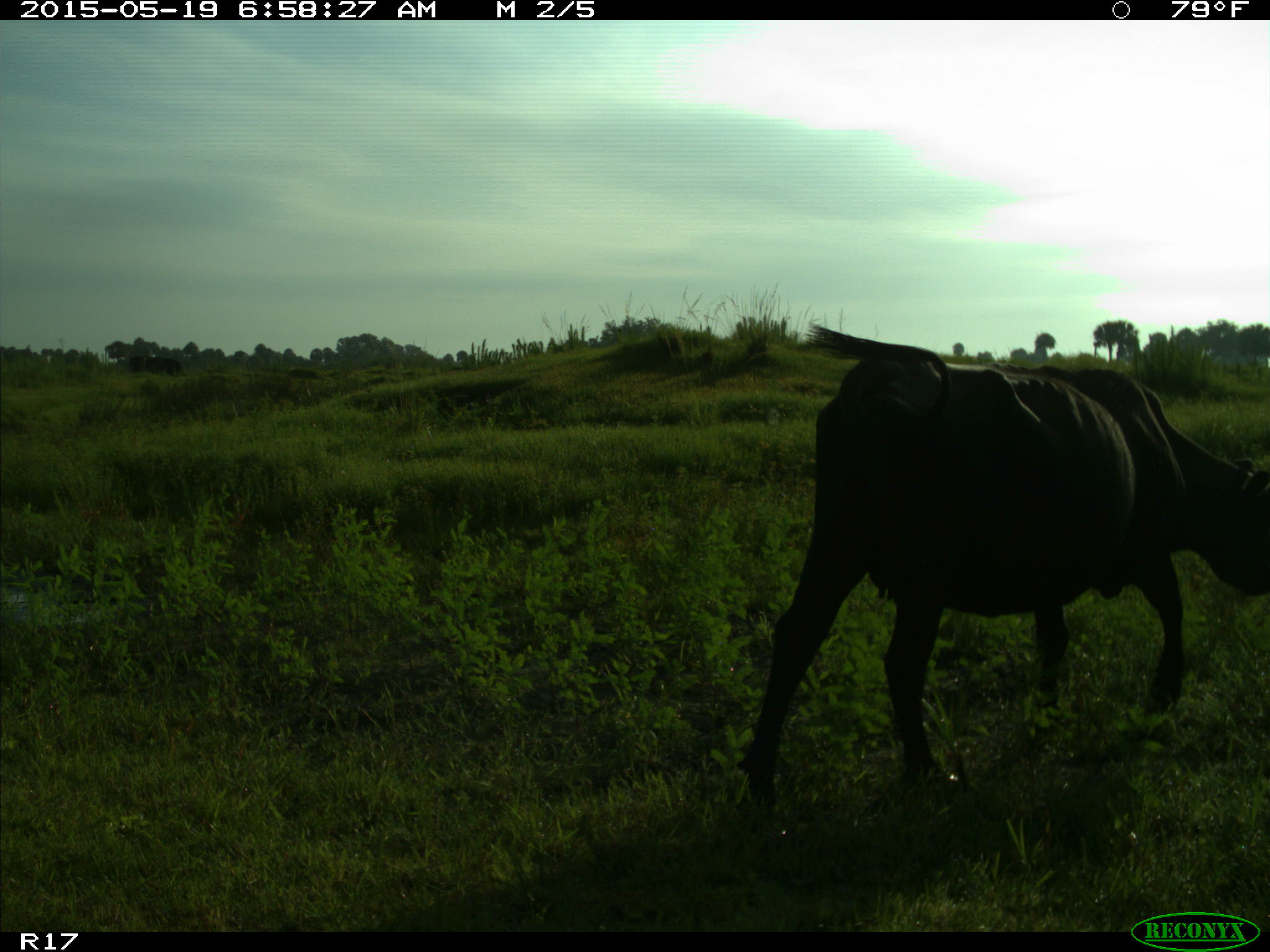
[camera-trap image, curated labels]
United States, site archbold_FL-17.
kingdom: Animalia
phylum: Chordata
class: Mammalia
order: Artiodactyla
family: Bovidae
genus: Bos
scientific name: Bos taurus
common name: domestic cow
Bos taurus (domestic cow).